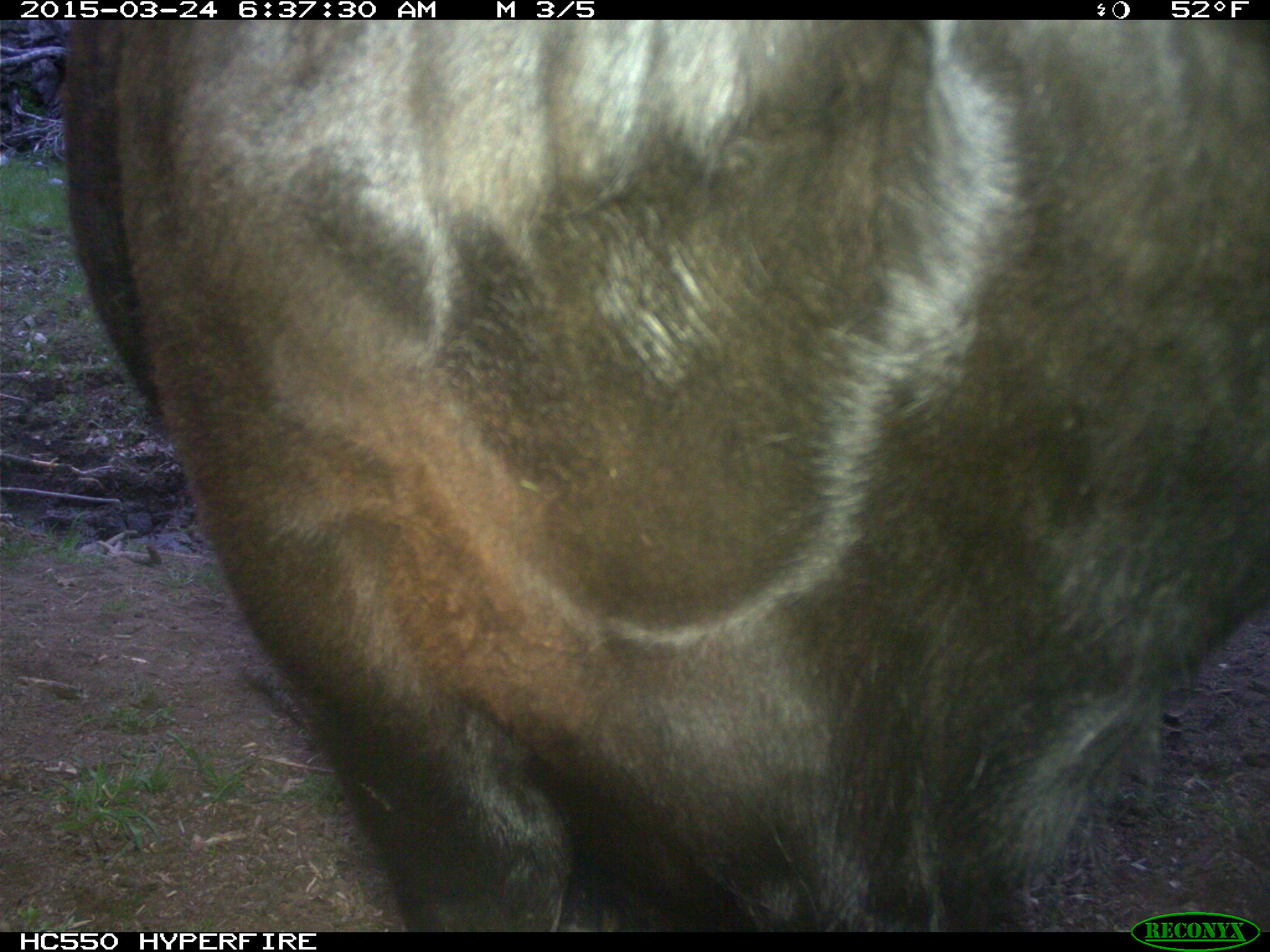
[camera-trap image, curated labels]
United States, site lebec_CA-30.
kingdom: Animalia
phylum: Chordata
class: Mammalia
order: Artiodactyla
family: Bovidae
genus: Bos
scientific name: Bos taurus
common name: domestic cow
Bos taurus (domestic cow).